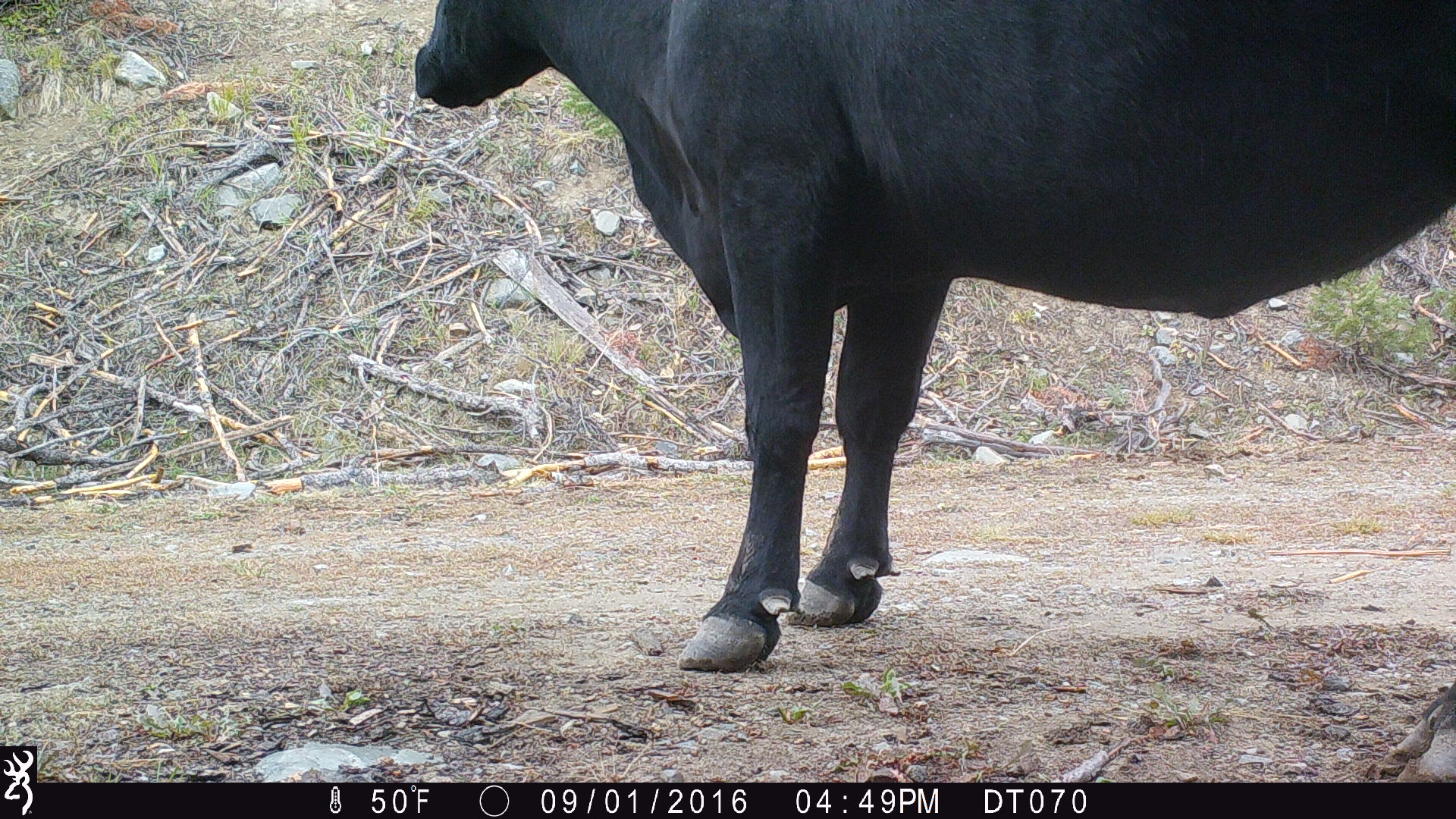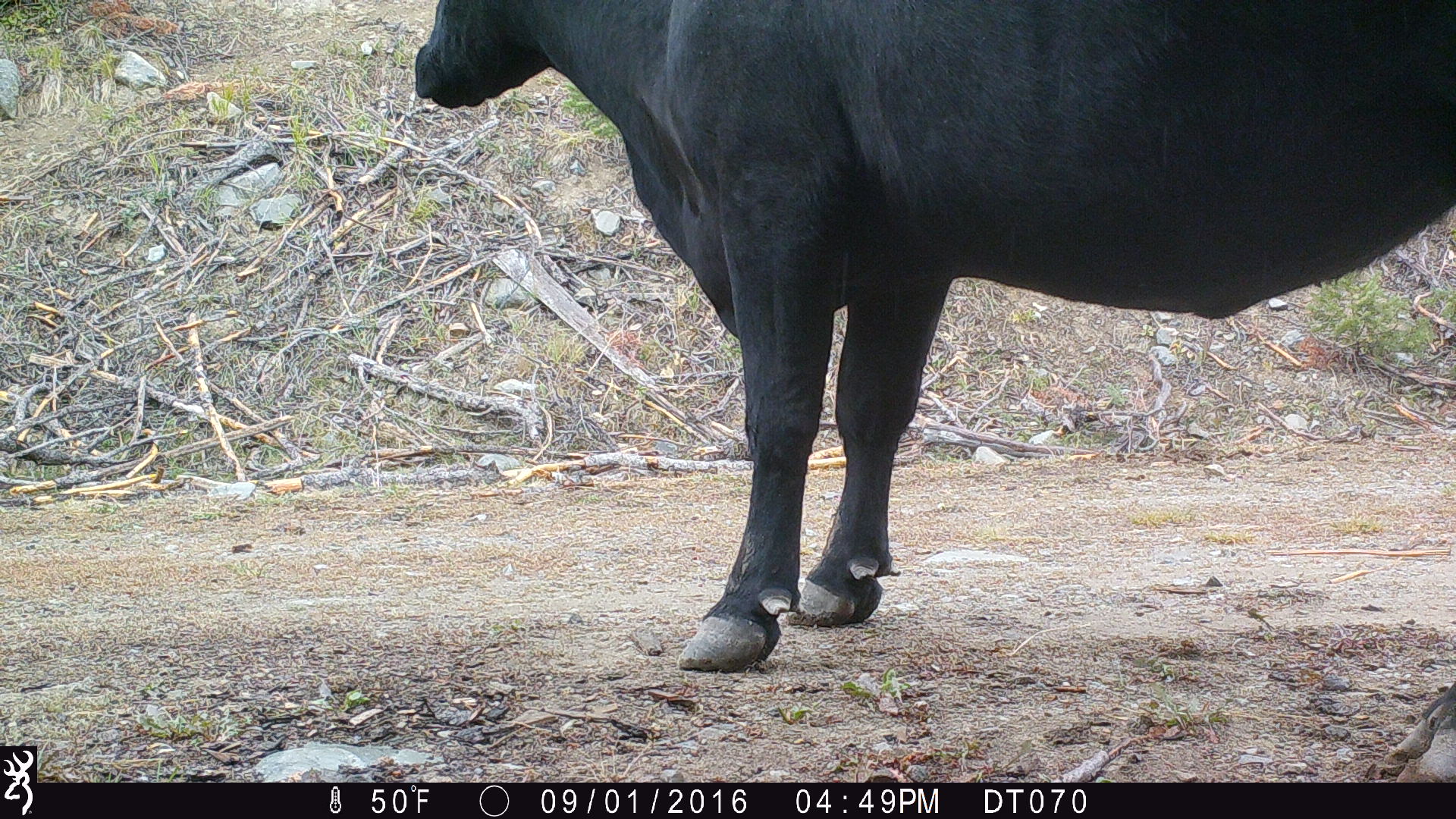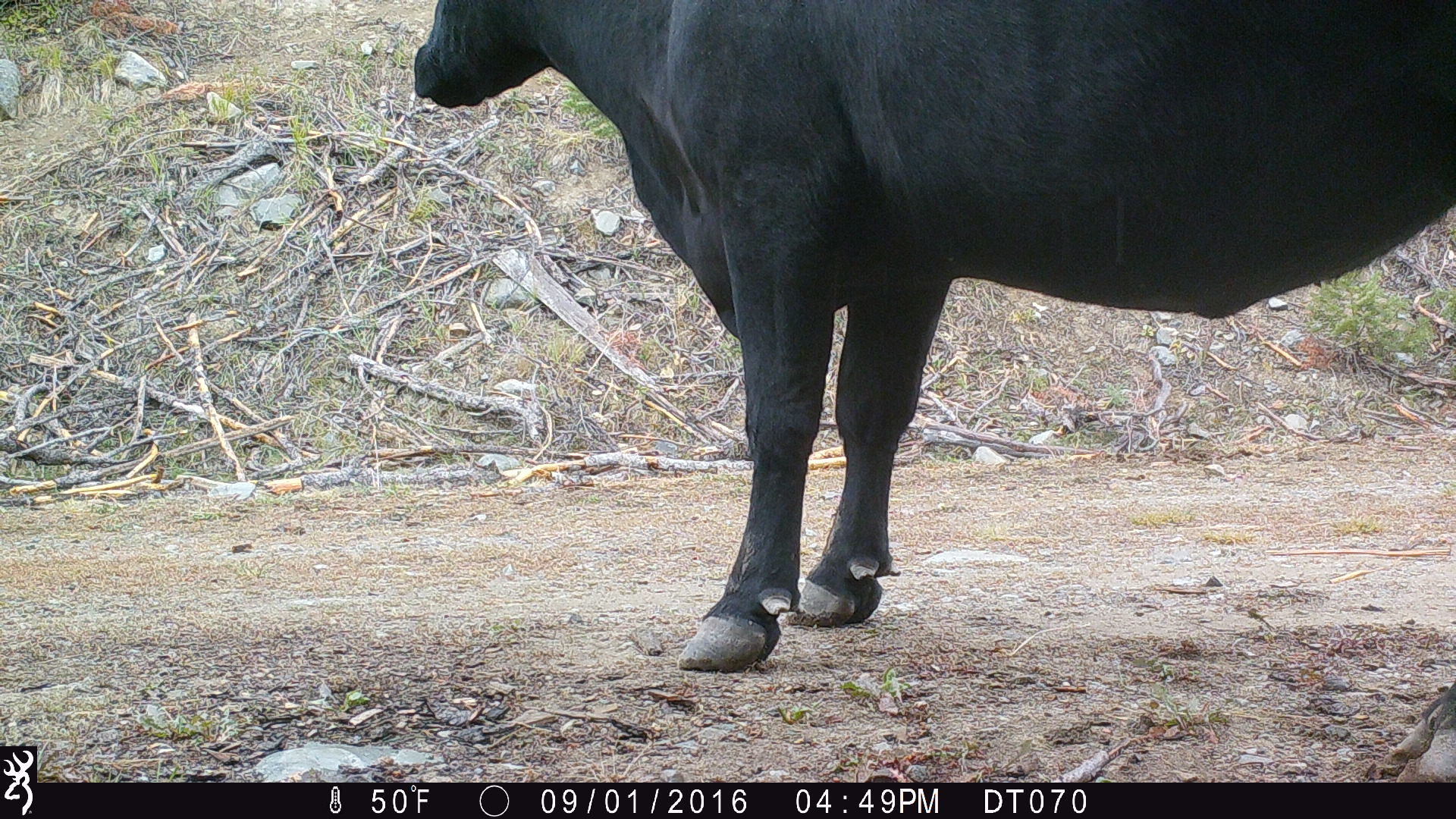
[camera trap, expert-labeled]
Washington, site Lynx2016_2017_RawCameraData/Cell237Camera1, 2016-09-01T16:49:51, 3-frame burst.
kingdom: Animalia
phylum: Chordata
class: Mammalia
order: Artiodactyla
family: Bovidae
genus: Bos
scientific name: Bos taurus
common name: domestic cattle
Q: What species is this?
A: Domestic cattle (Bos taurus).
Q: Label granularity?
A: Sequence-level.